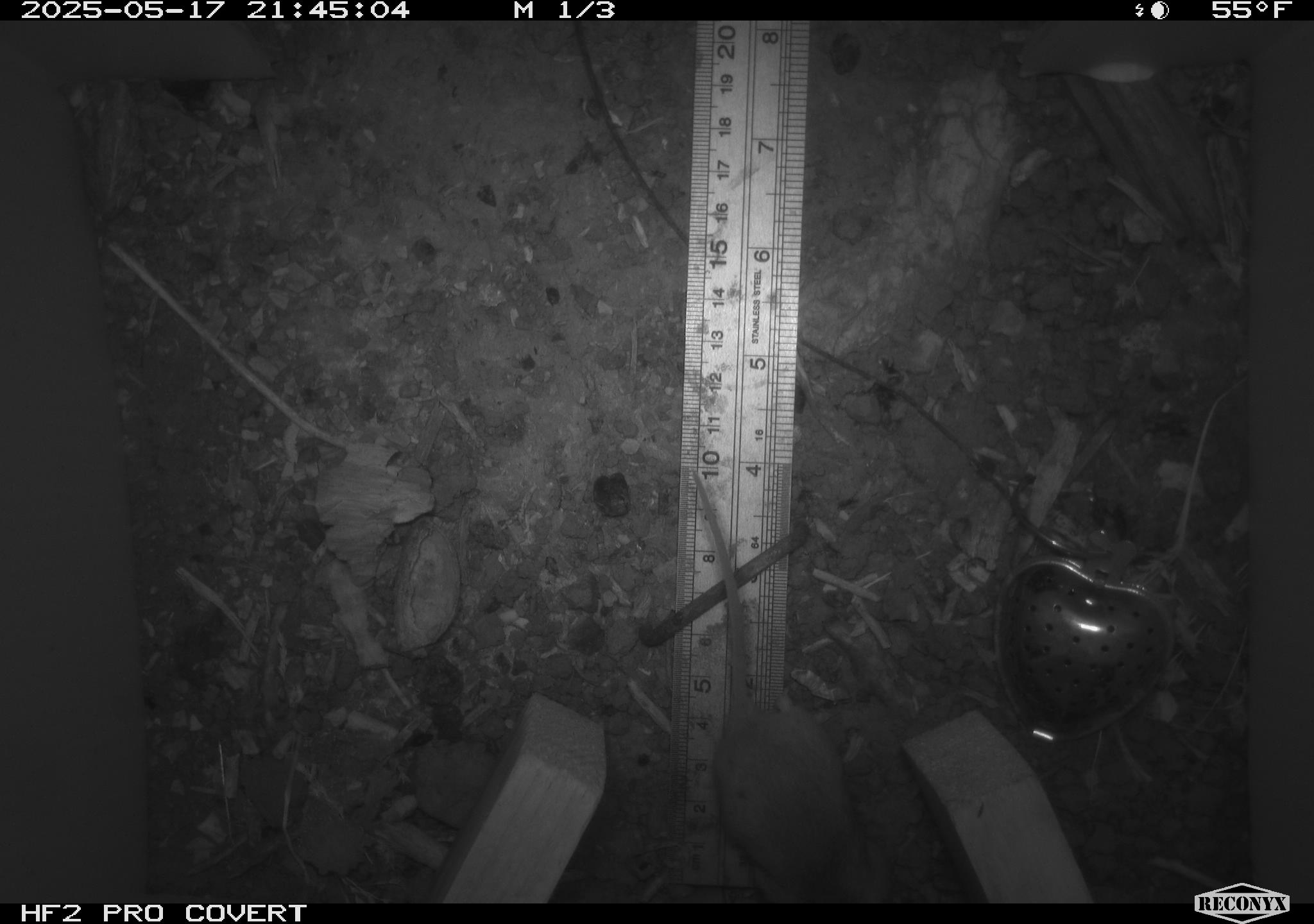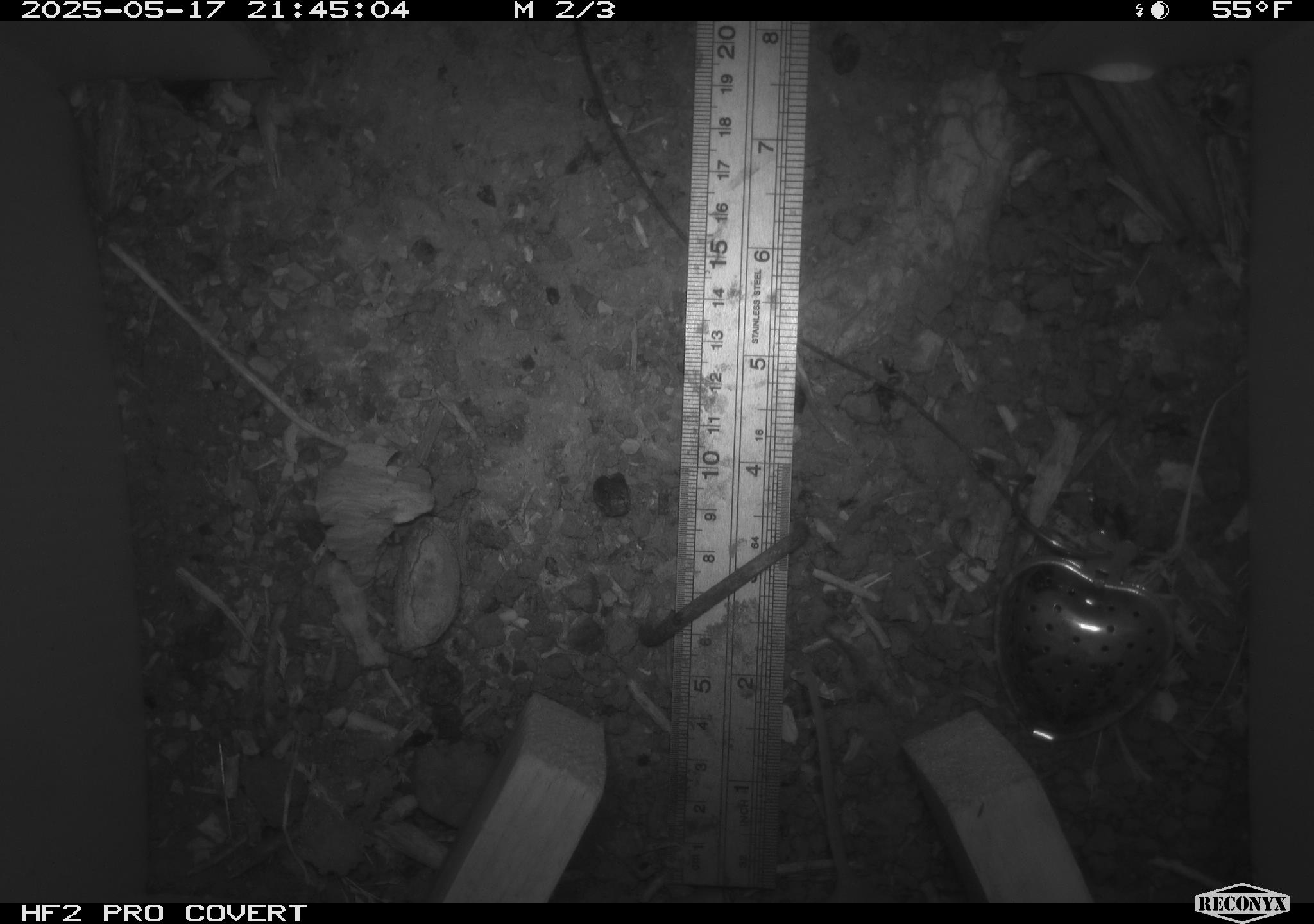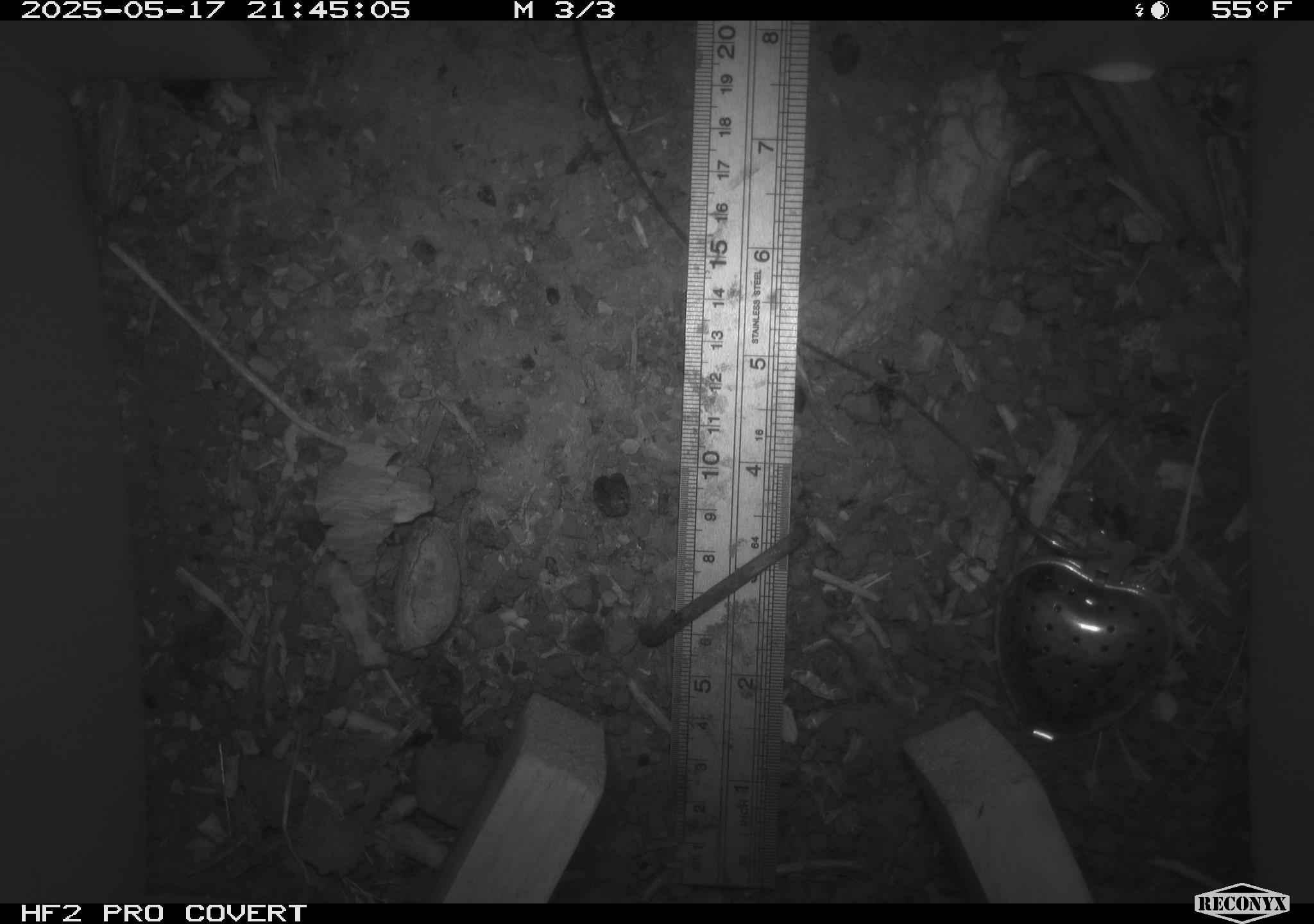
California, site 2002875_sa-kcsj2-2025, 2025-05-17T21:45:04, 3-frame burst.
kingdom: Animalia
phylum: Chordata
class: Mammalia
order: Rodentia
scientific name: Rodentia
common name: rodent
Rodent (Rodentia).